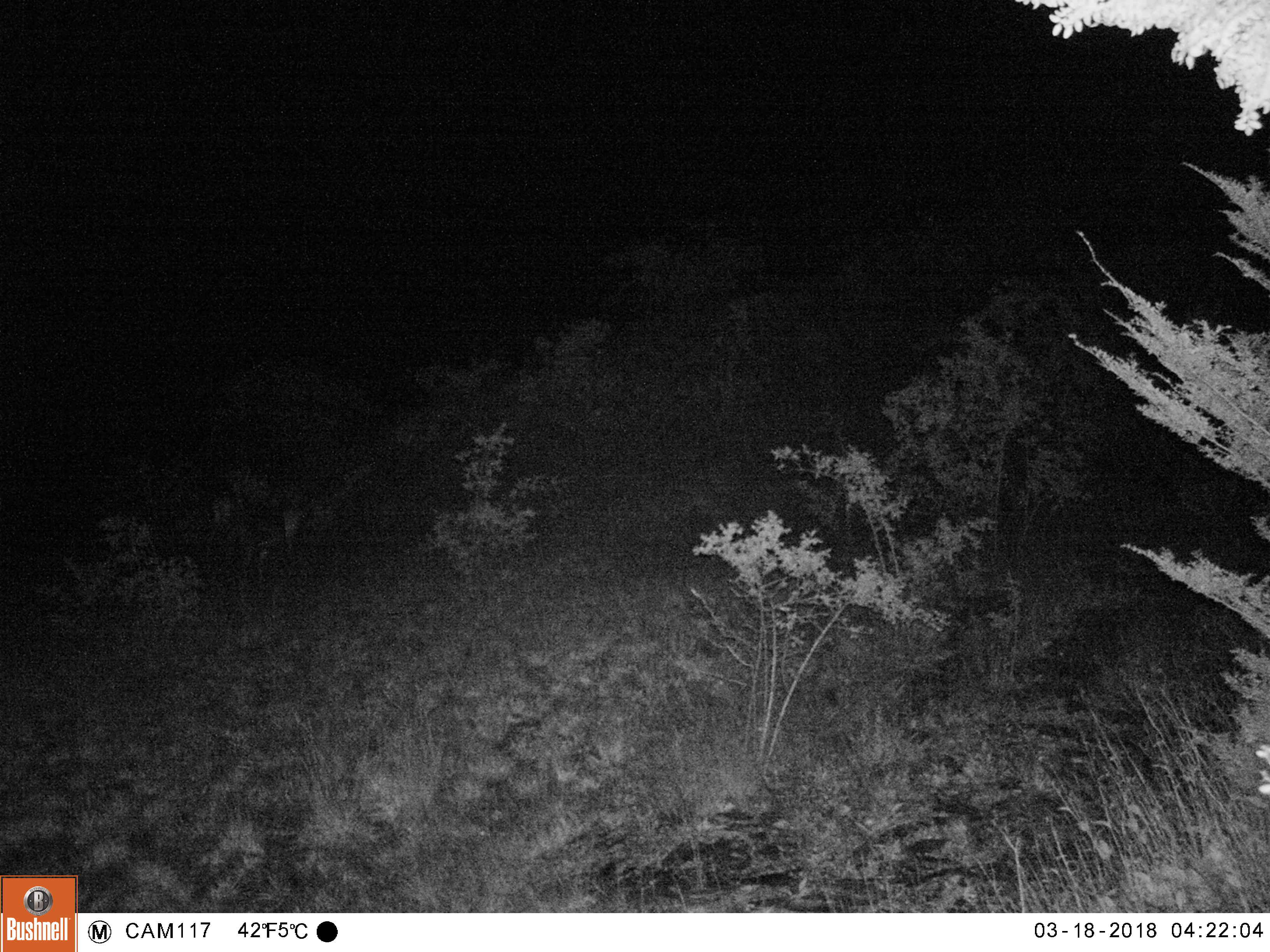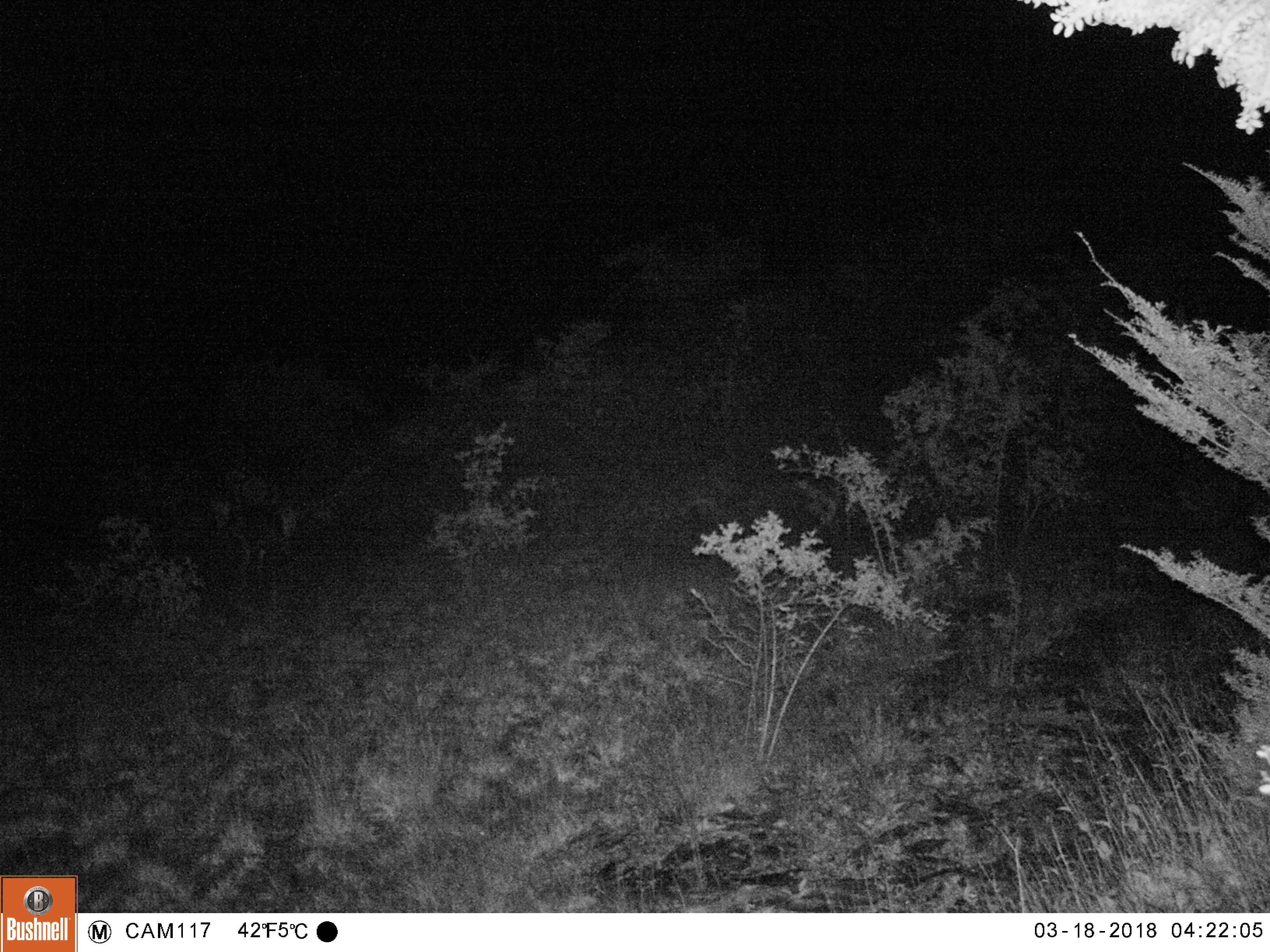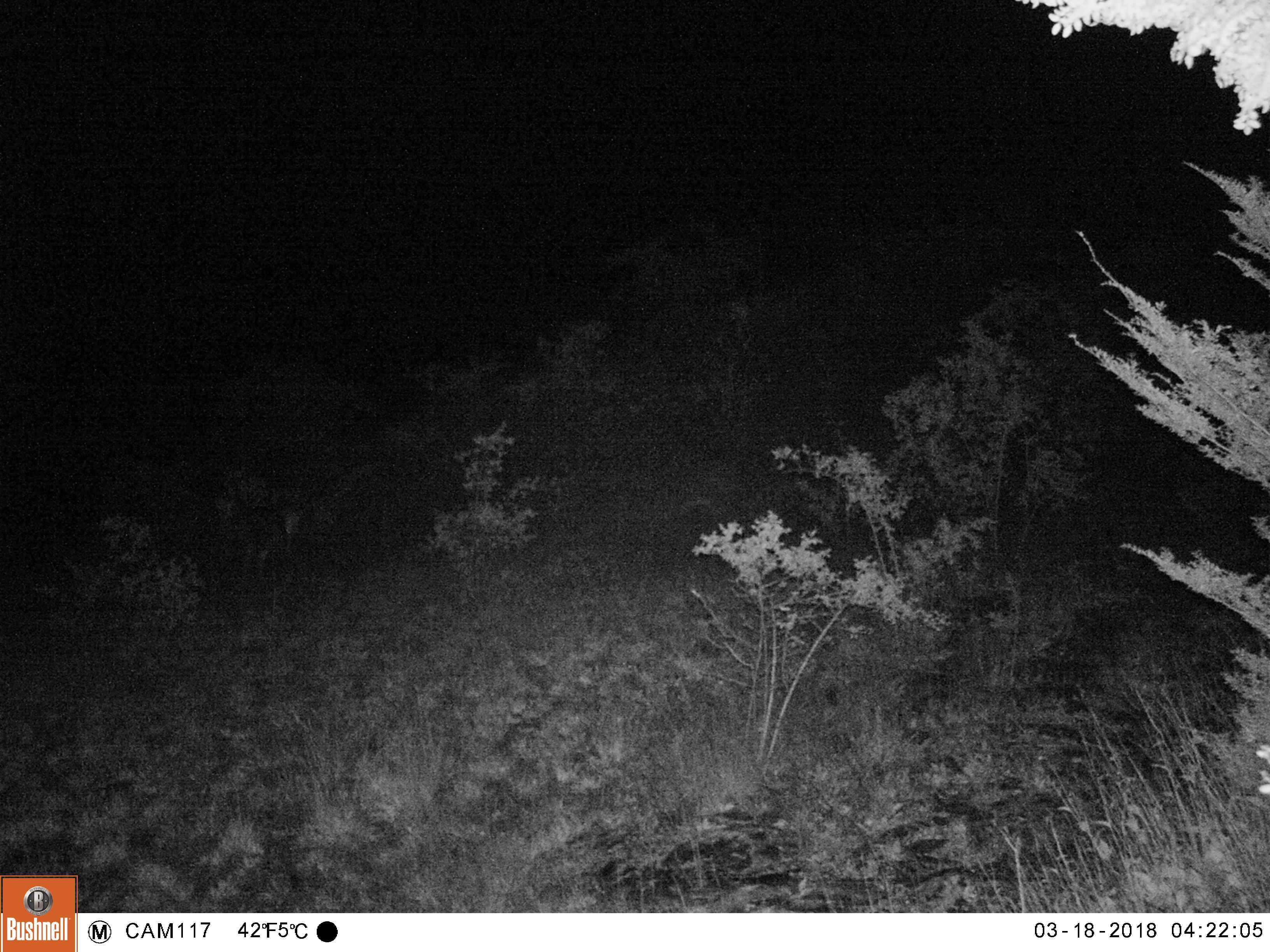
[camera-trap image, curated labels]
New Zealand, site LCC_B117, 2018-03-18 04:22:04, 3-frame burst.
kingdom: Animalia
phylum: Chordata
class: Mammalia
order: Artiodactyla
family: Cervidae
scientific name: Cervidae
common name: deer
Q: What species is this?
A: Deer (Cervidae).